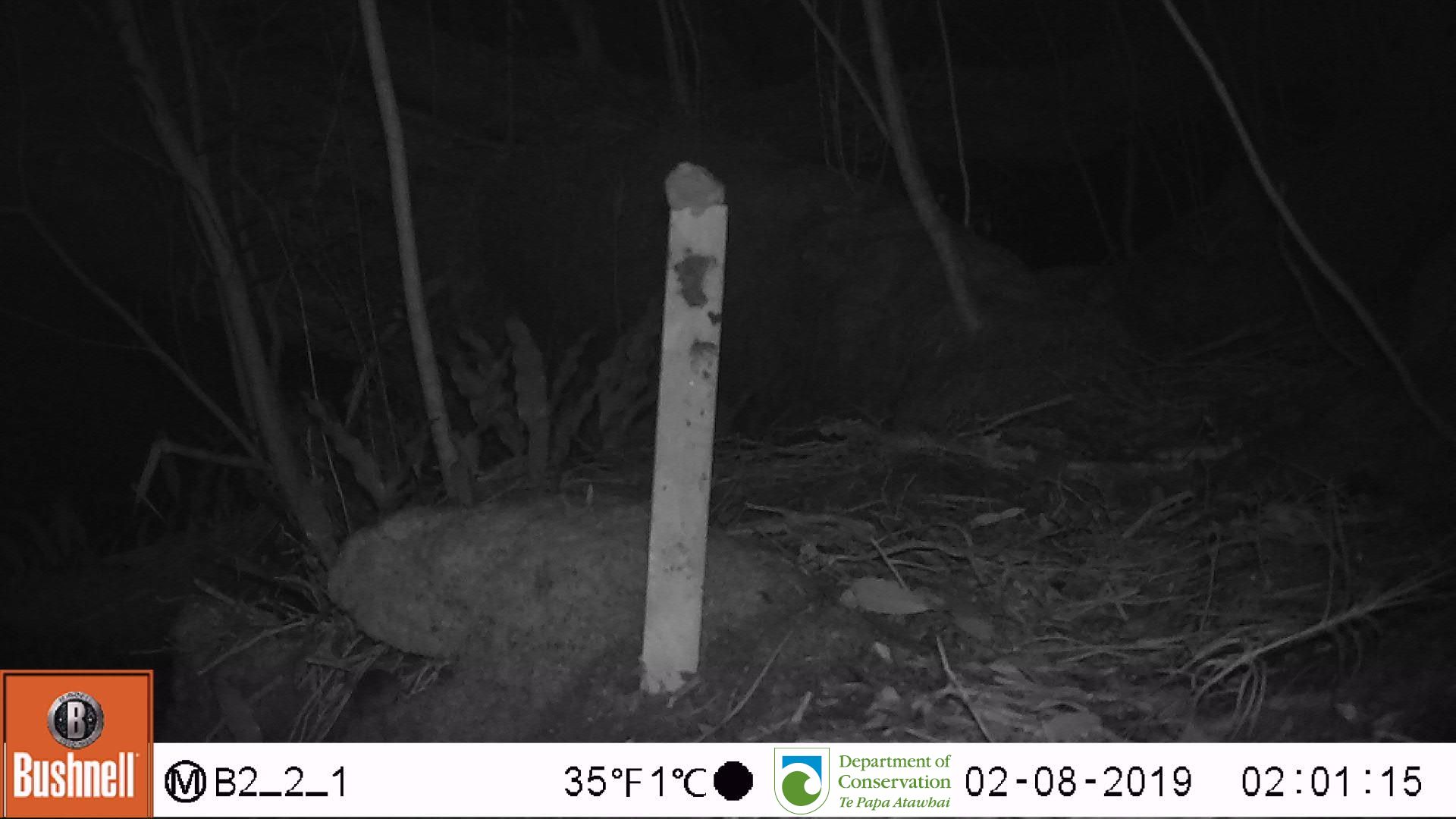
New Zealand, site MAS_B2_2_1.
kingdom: Animalia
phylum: Chordata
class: Mammalia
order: Rodentia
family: Muridae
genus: Mus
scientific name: Mus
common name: mouse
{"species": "mouse (Mus)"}